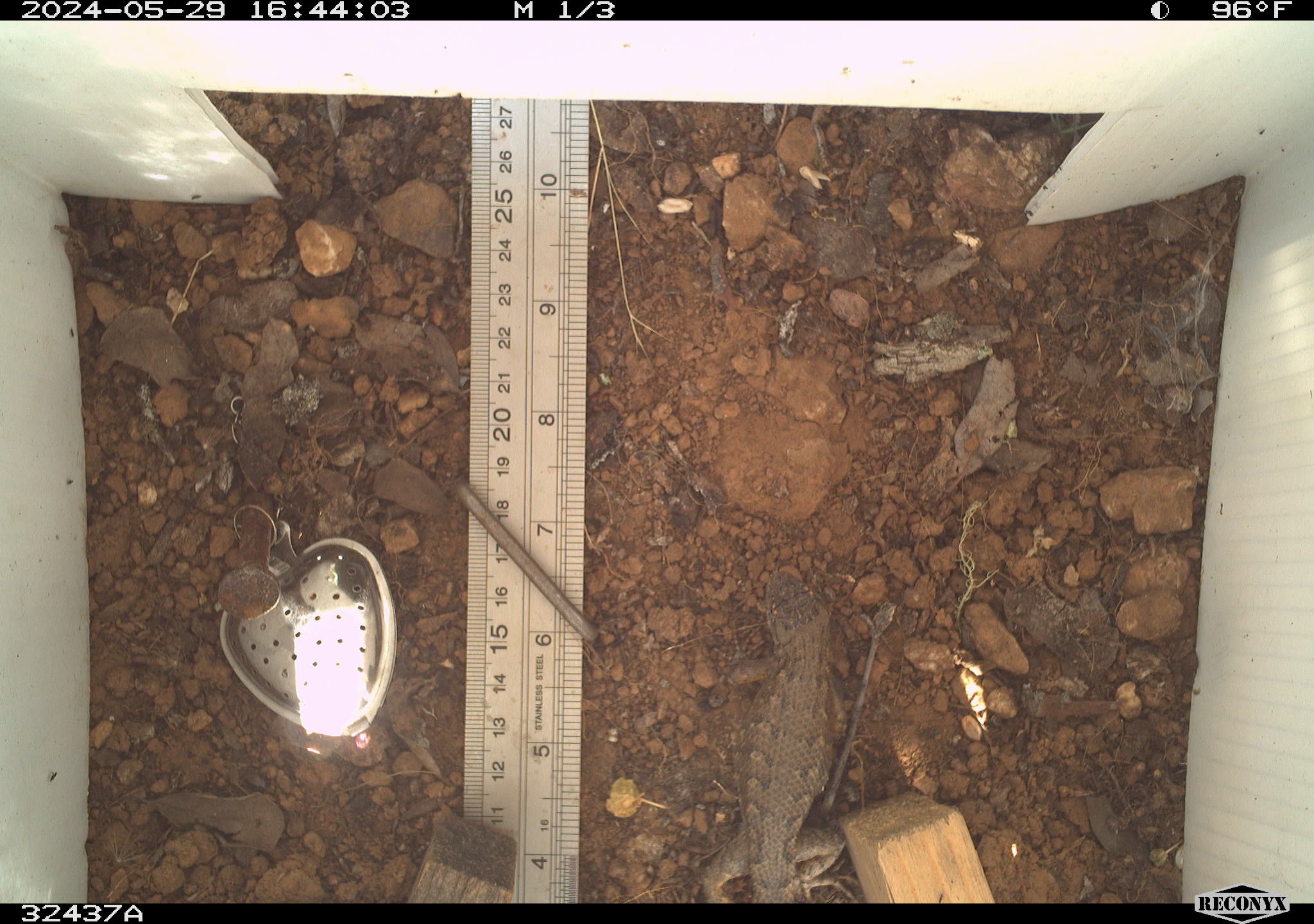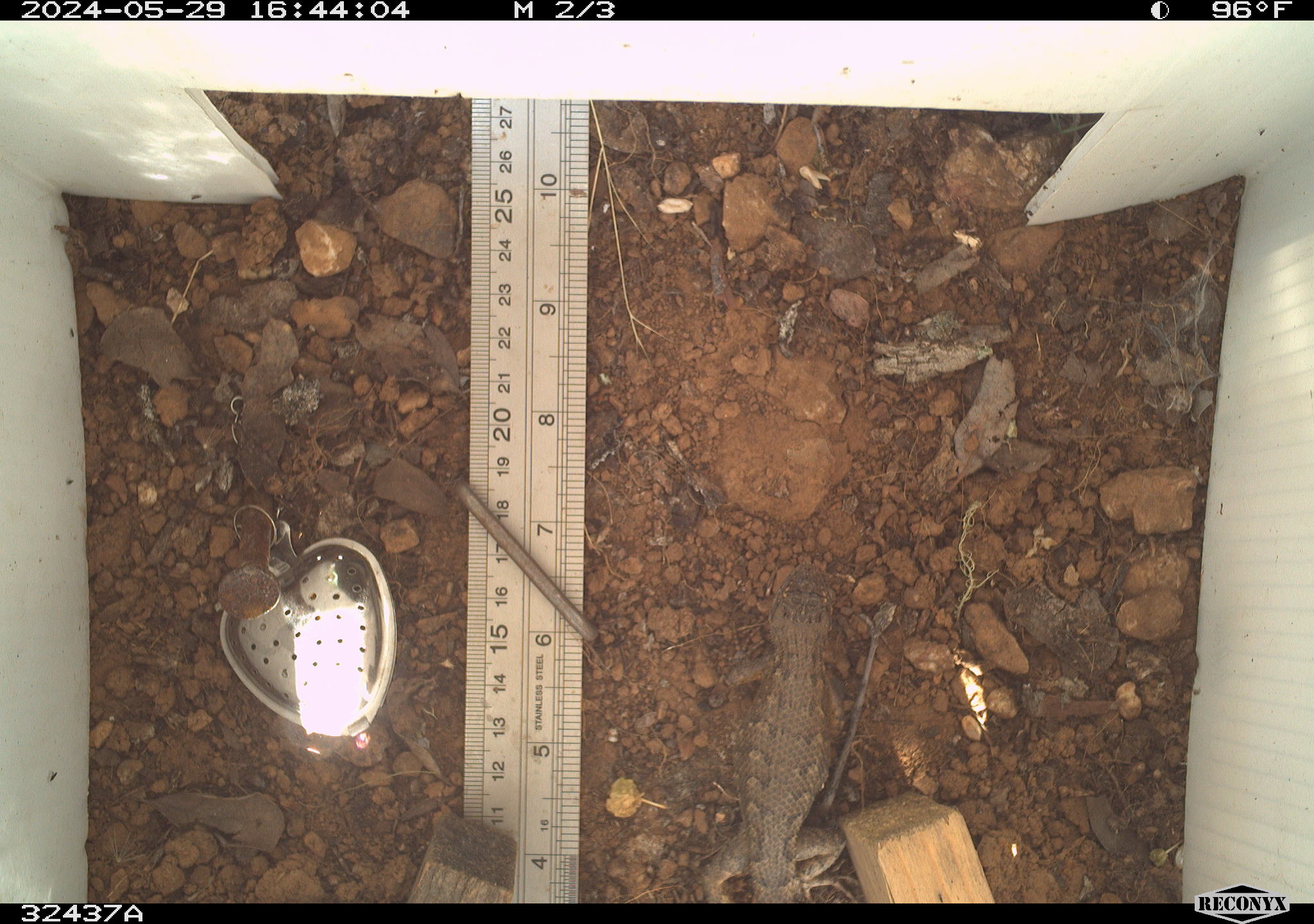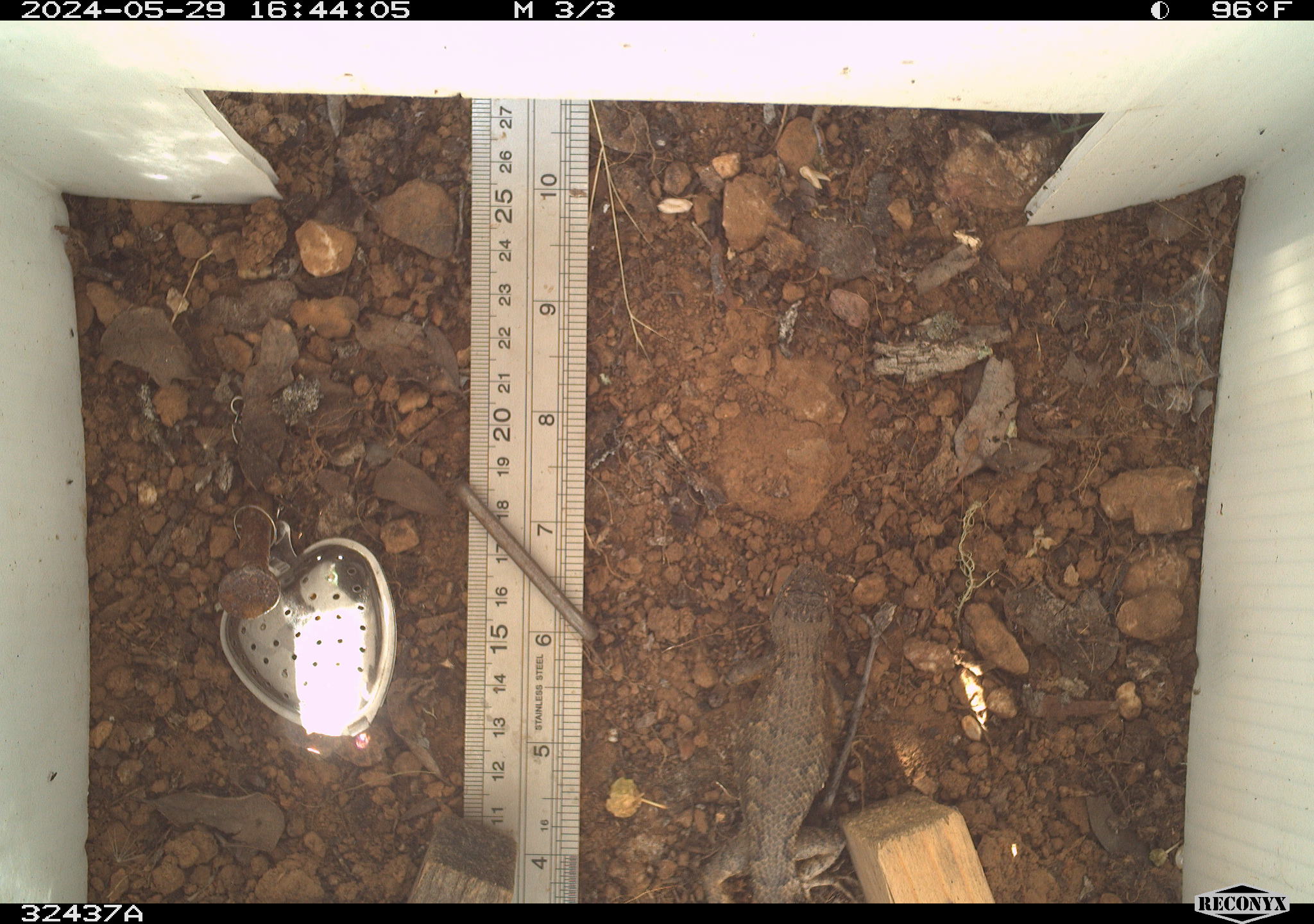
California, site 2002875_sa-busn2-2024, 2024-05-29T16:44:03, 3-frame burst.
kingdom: Animalia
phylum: Chordata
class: Reptilia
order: Squamata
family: Phrynosomatidae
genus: Sceloporus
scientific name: Sceloporus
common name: spiny lizards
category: sceloporus species